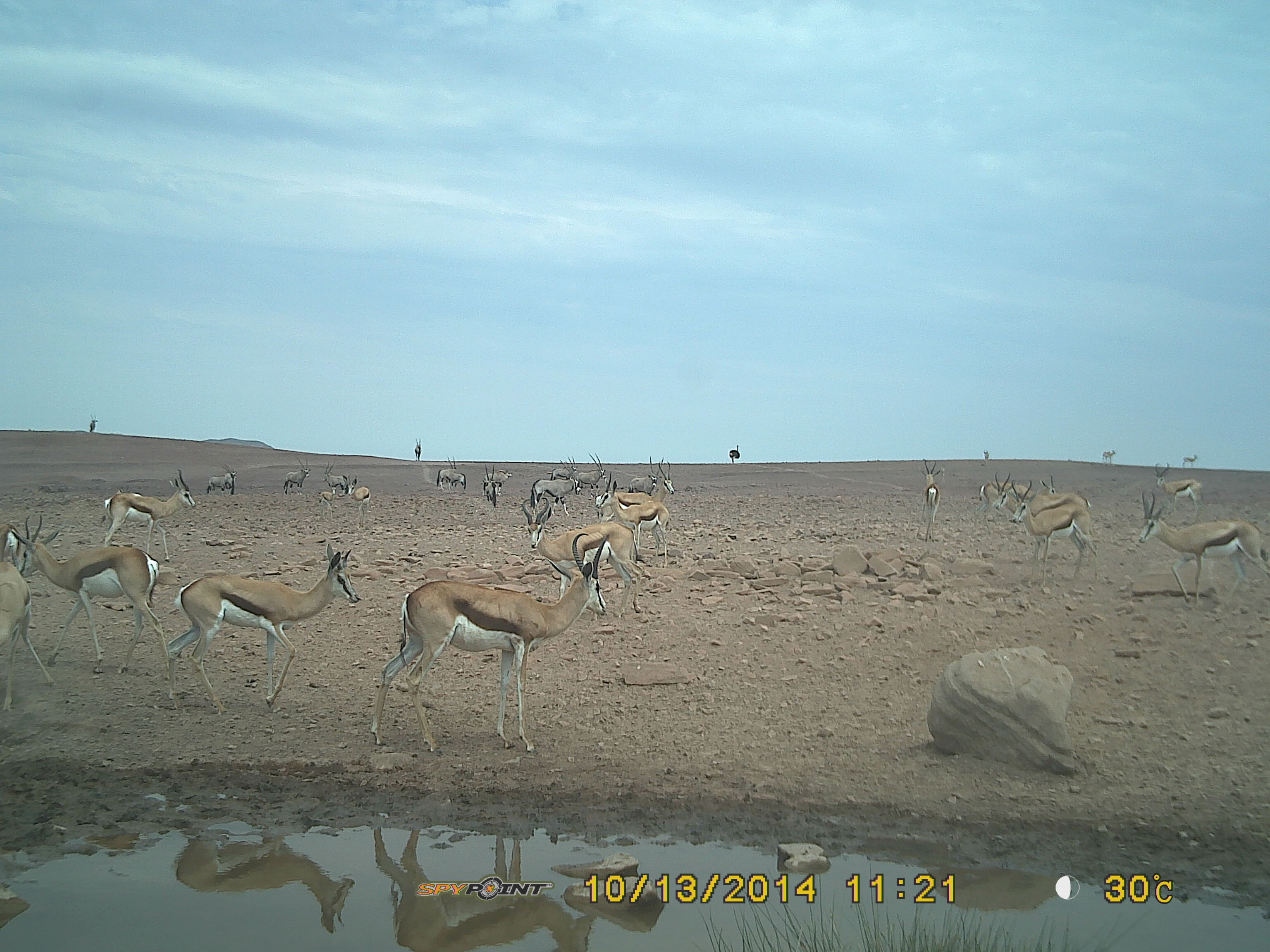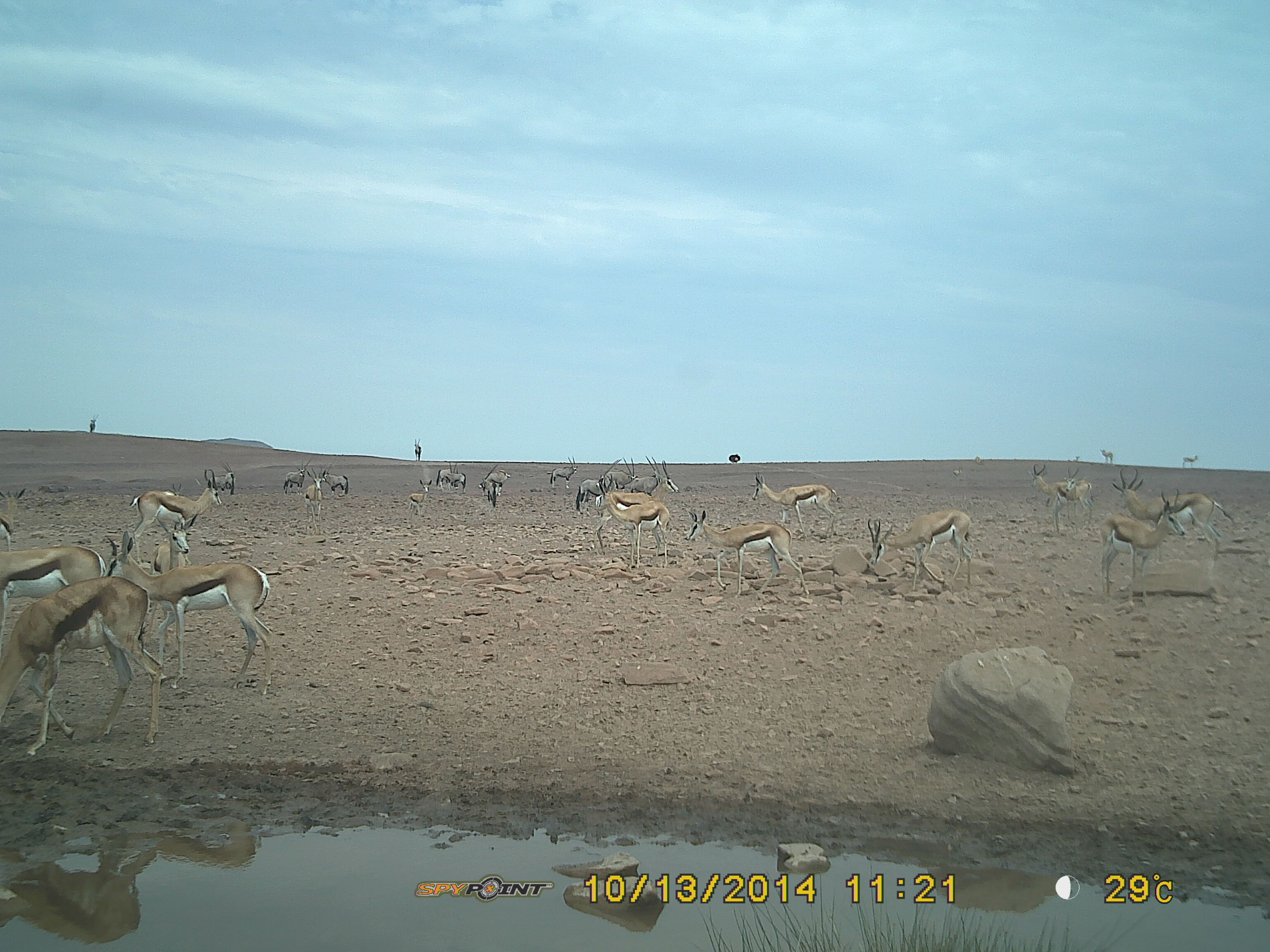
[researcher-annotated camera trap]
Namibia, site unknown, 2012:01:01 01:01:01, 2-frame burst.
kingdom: Animalia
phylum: Chordata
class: Mammalia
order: Artiodactyla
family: Bovidae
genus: Antidorcas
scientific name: Antidorcas marsupialis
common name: springbok